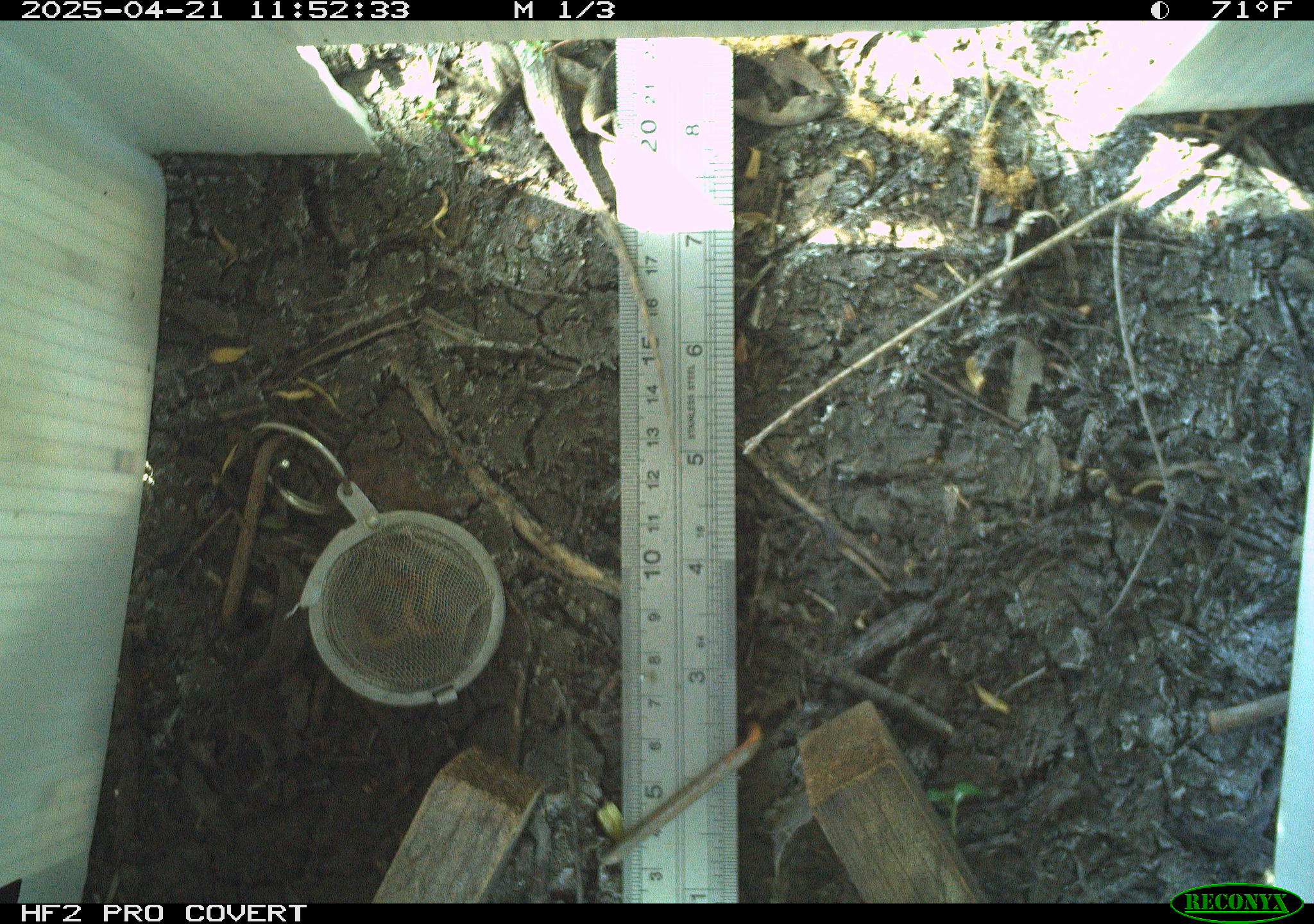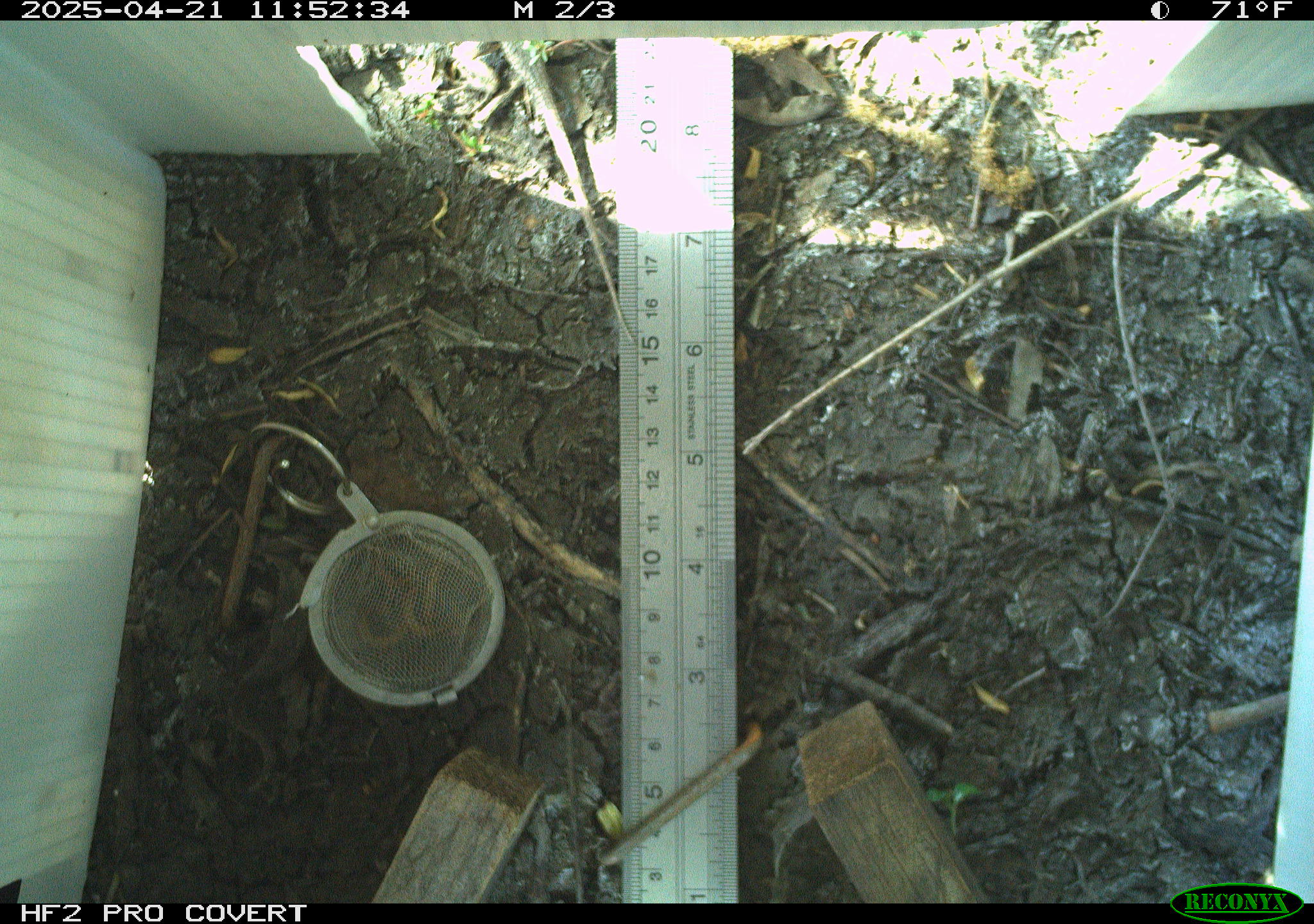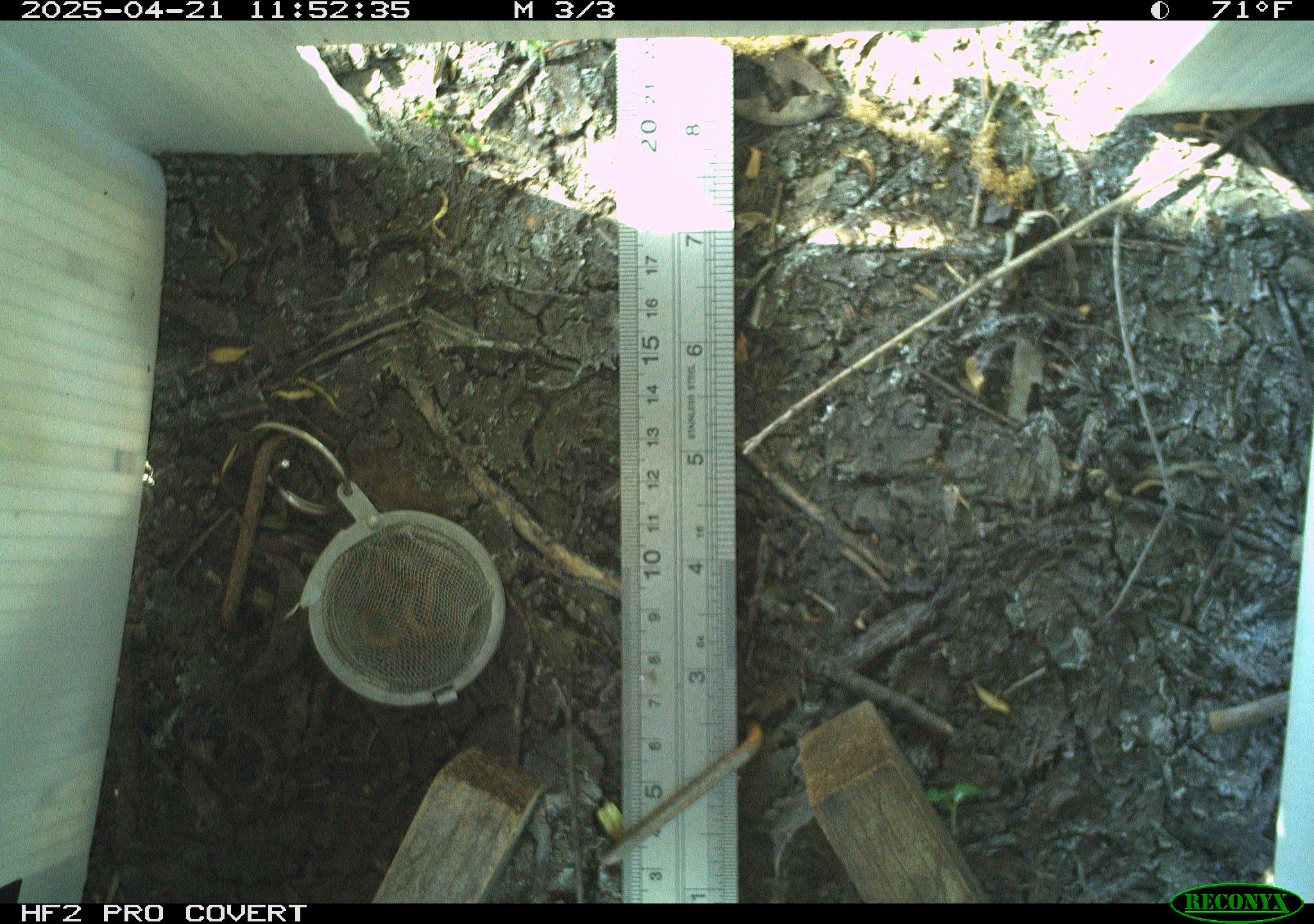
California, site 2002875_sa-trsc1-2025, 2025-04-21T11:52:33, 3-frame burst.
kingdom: Animalia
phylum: Chordata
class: Reptilia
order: Squamata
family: Phrynosomatidae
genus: Sceloporus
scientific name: Sceloporus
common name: spiny lizards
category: sceloporus species